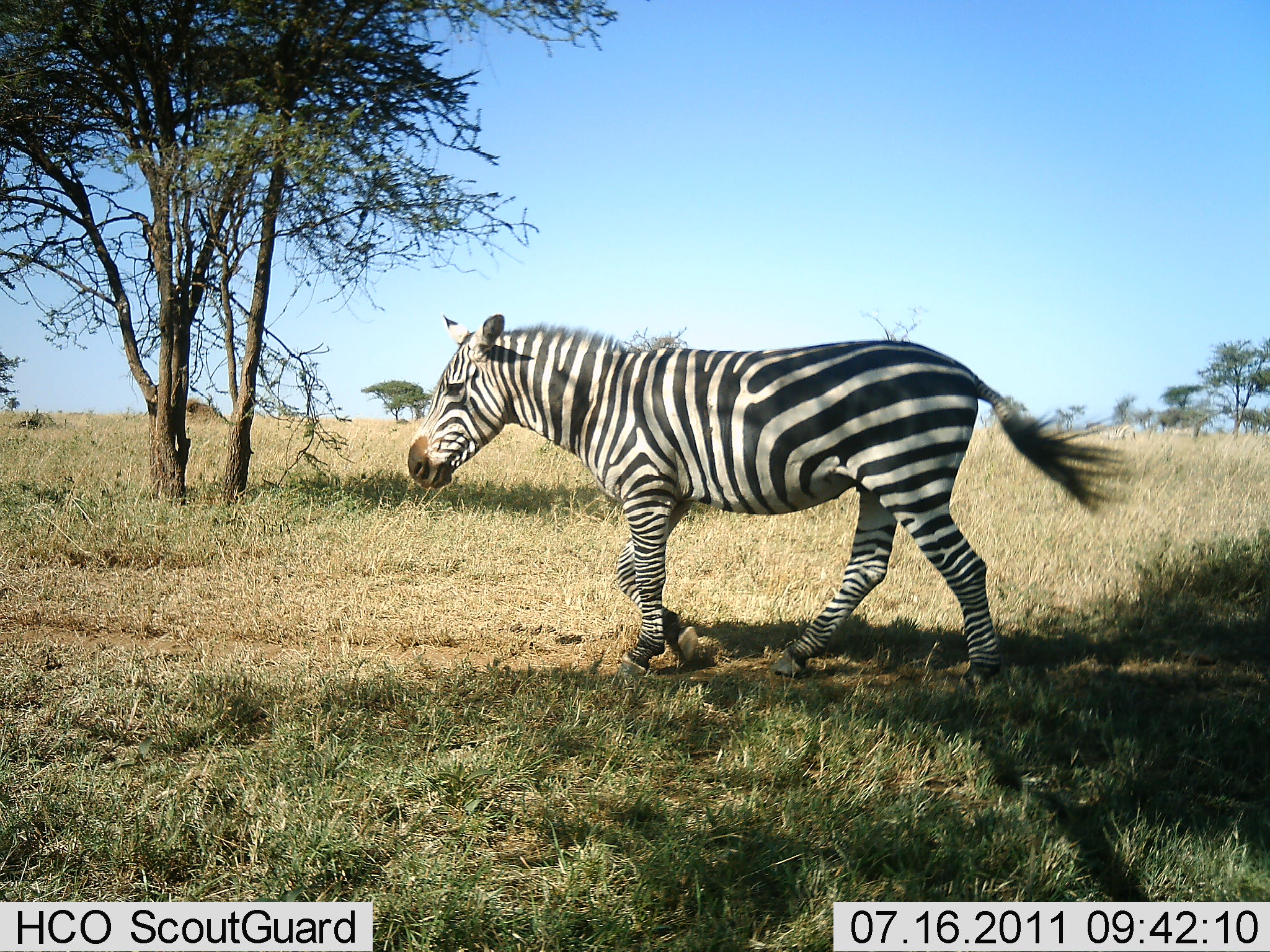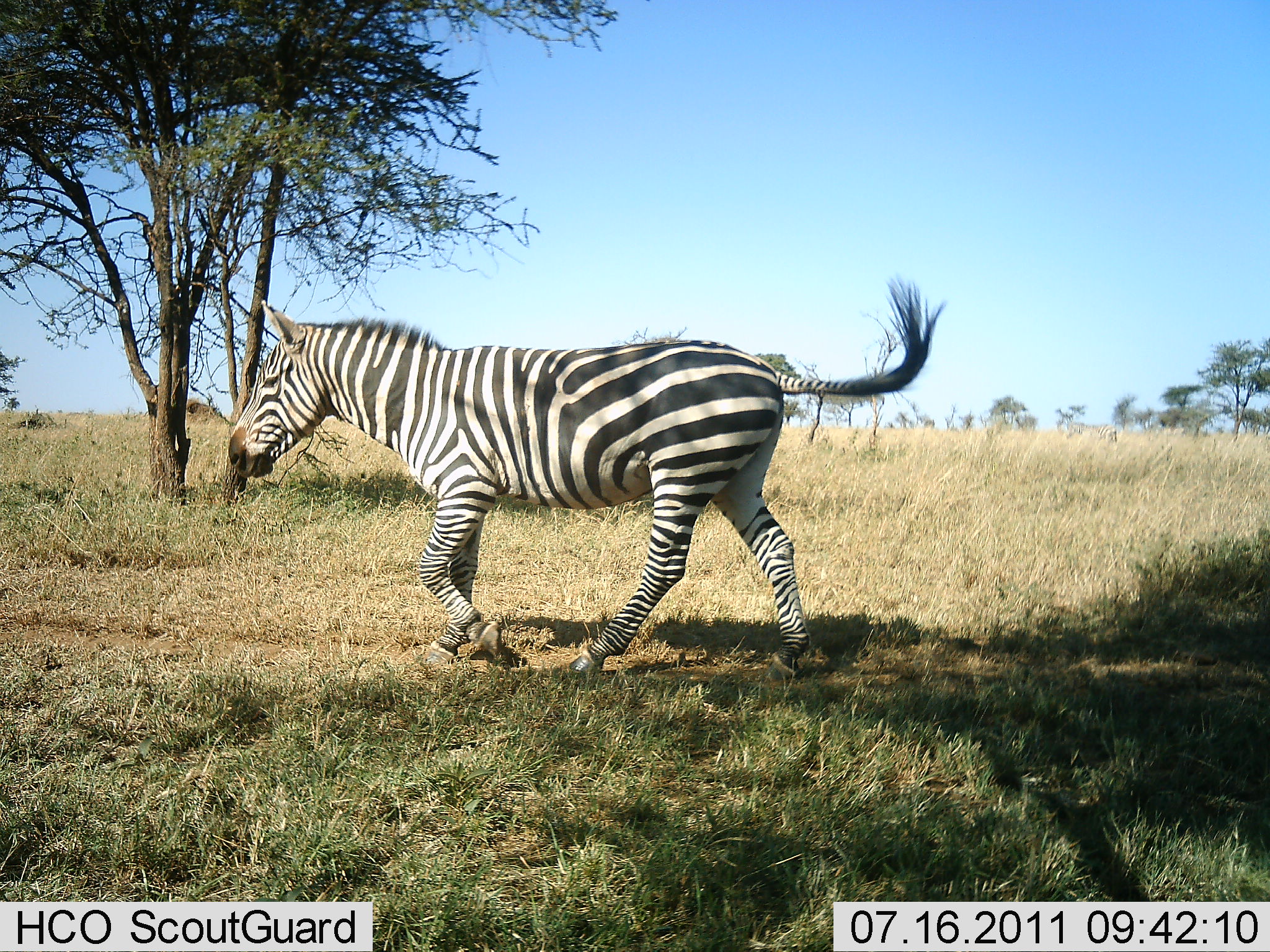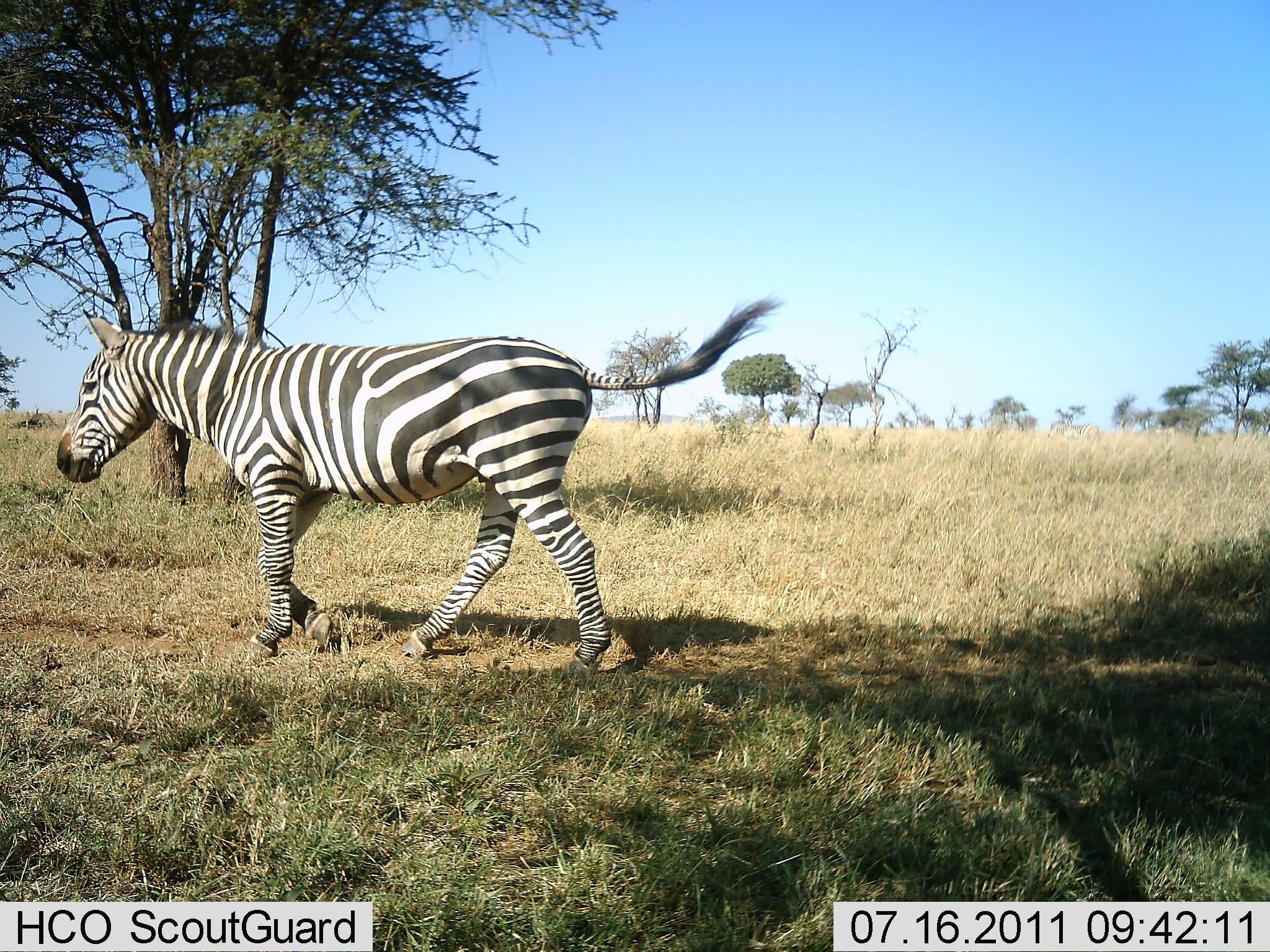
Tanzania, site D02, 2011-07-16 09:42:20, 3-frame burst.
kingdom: Animalia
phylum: Chordata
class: Mammalia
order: Perissodactyla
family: Equidae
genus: Equus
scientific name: Equus quagga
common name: plains zebra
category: zebra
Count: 1.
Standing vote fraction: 0%.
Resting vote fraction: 0%.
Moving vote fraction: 100%.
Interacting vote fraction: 0%.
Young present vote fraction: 0%.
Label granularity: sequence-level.